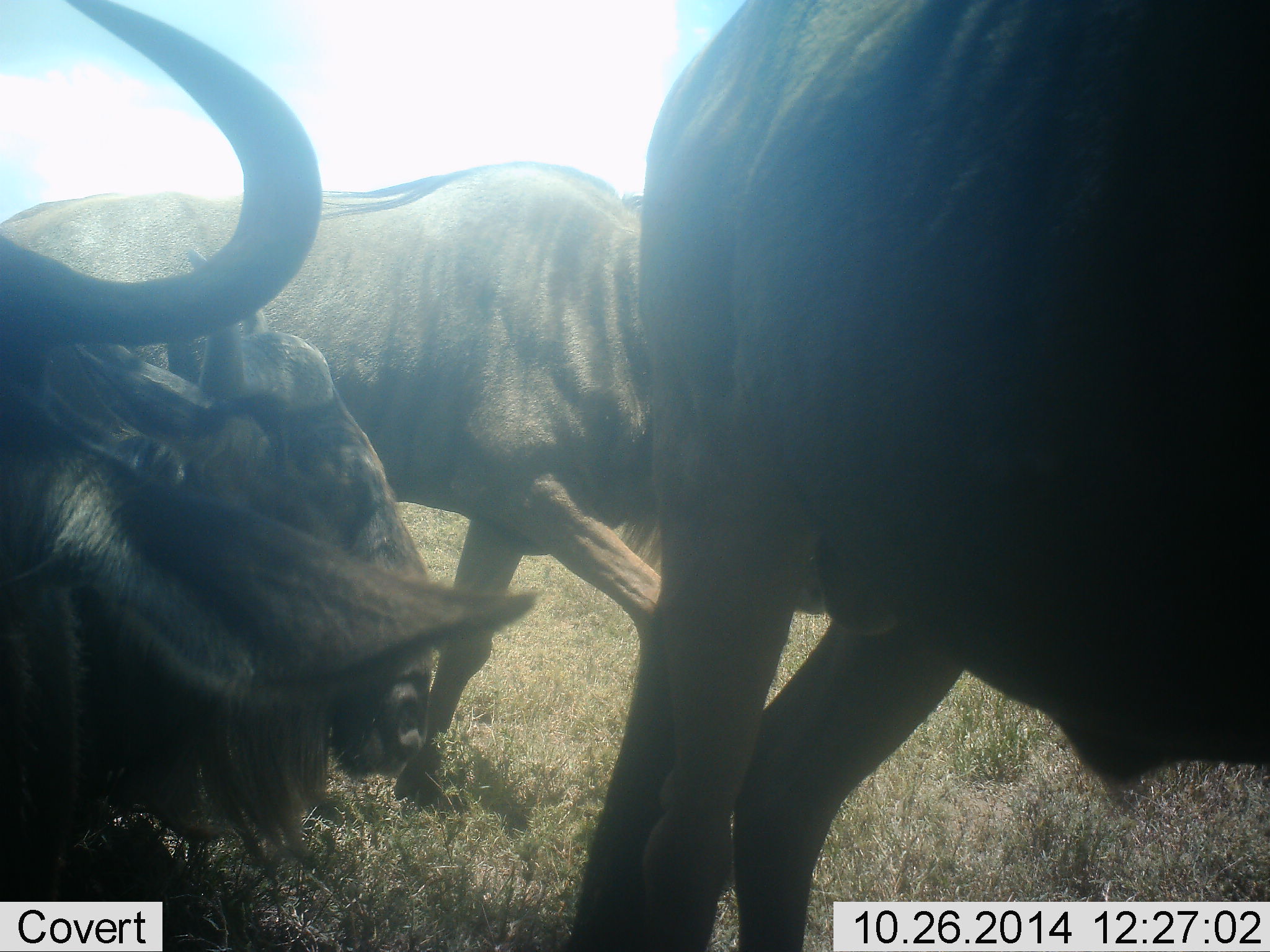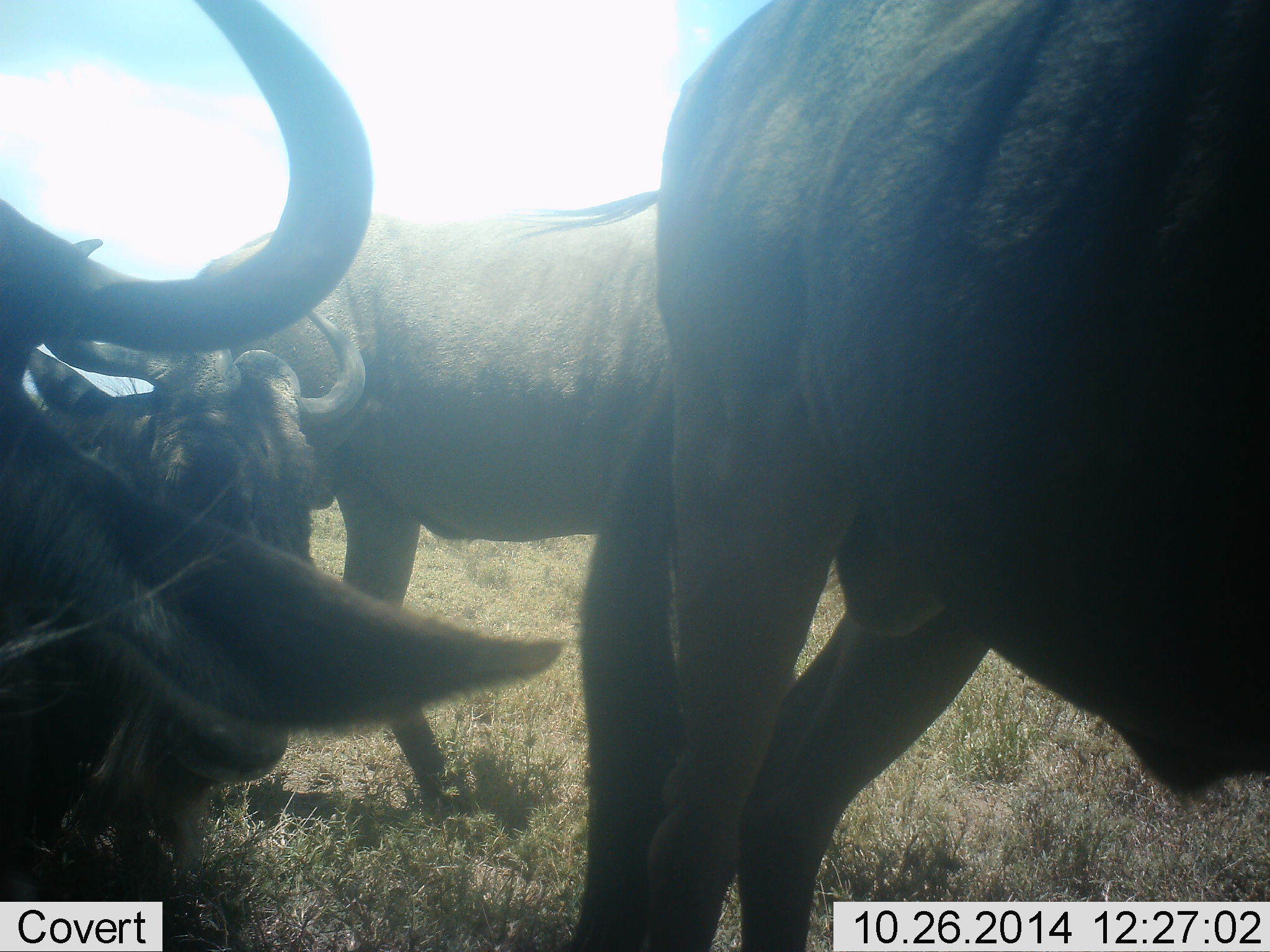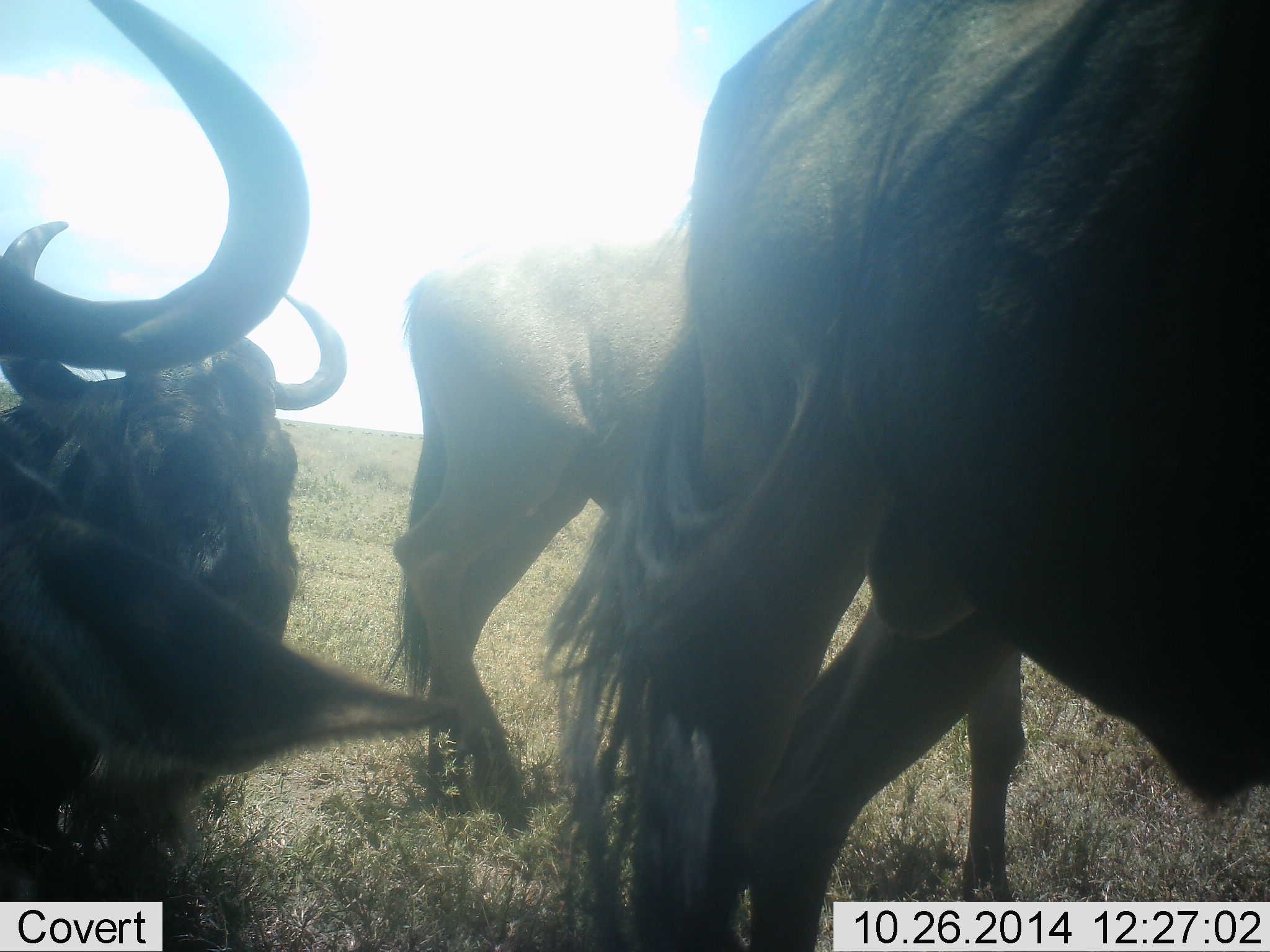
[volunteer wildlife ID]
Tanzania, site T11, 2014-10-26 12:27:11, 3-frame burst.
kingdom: Animalia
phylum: Chordata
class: Mammalia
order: Artiodactyla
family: Bovidae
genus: Connochaetes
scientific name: Connochaetes taurinus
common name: blue wildebeest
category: wildebeest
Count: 4.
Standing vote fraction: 70%.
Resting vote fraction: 30%.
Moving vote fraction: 50%.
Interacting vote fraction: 0%.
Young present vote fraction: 0%.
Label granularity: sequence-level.